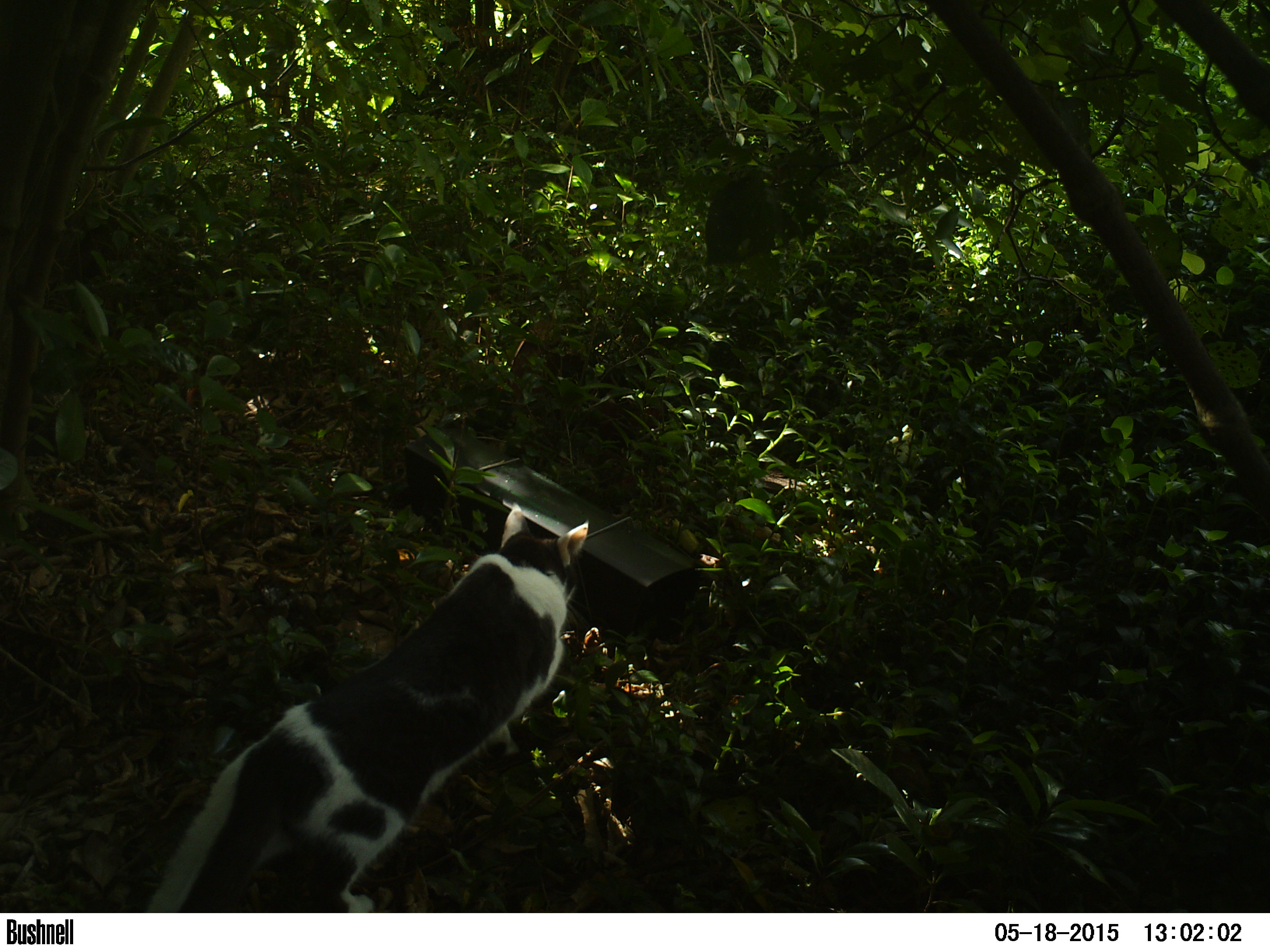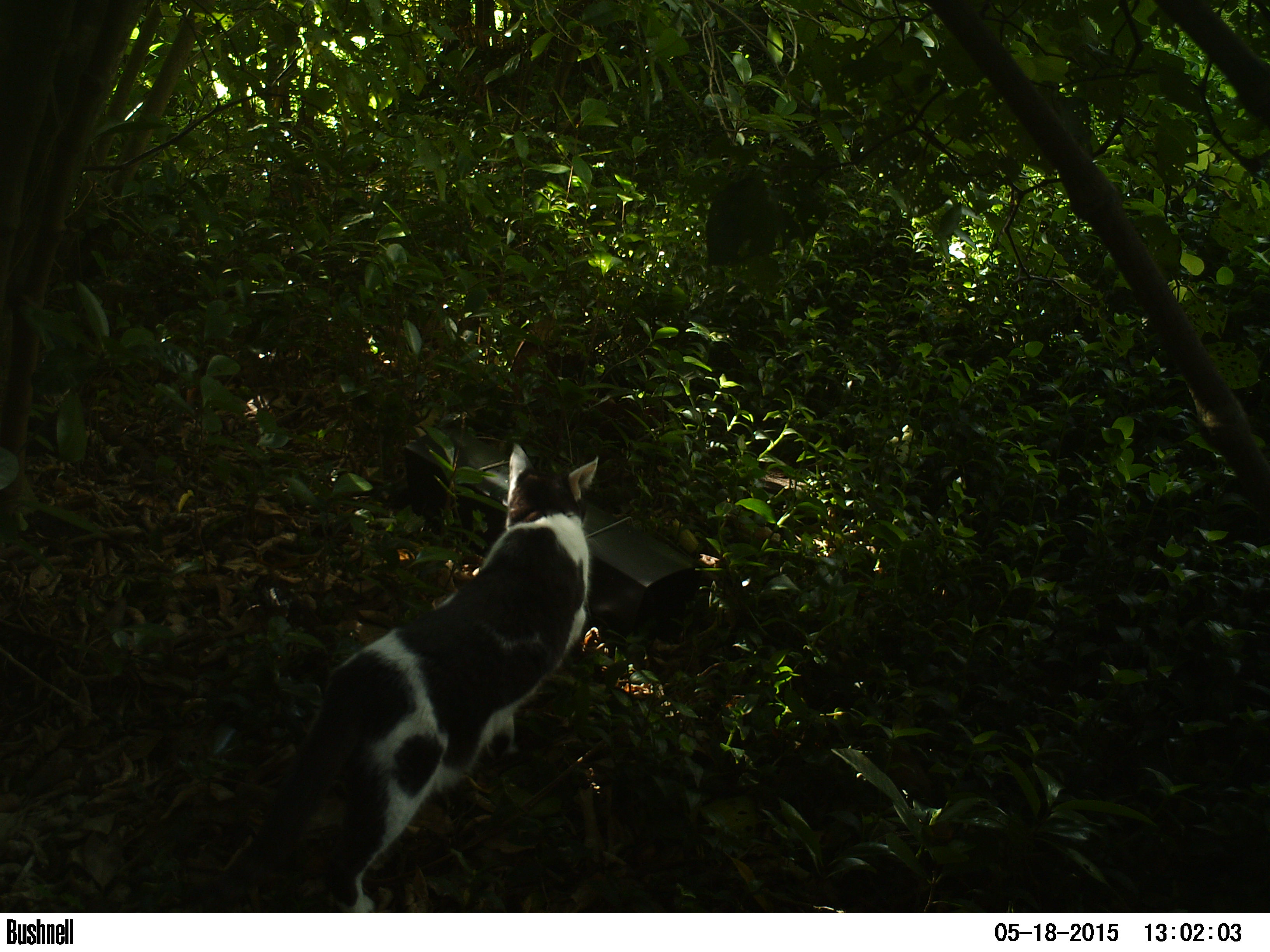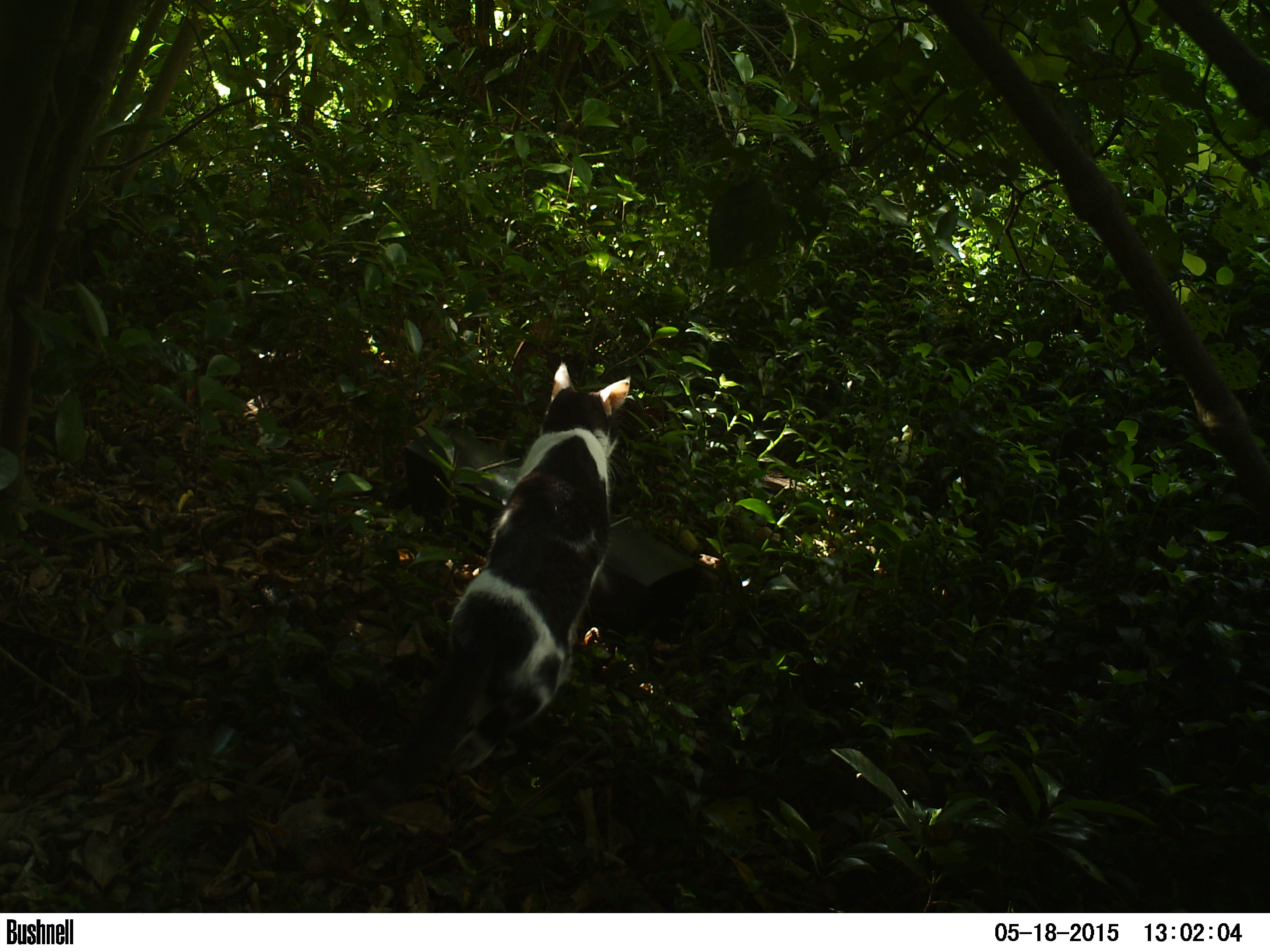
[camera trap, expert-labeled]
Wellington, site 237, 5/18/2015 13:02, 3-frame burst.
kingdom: Animalia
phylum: Chordata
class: Mammalia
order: Carnivora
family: Felidae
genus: Felis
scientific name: Felis catus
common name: cat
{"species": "cat (Felis catus)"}